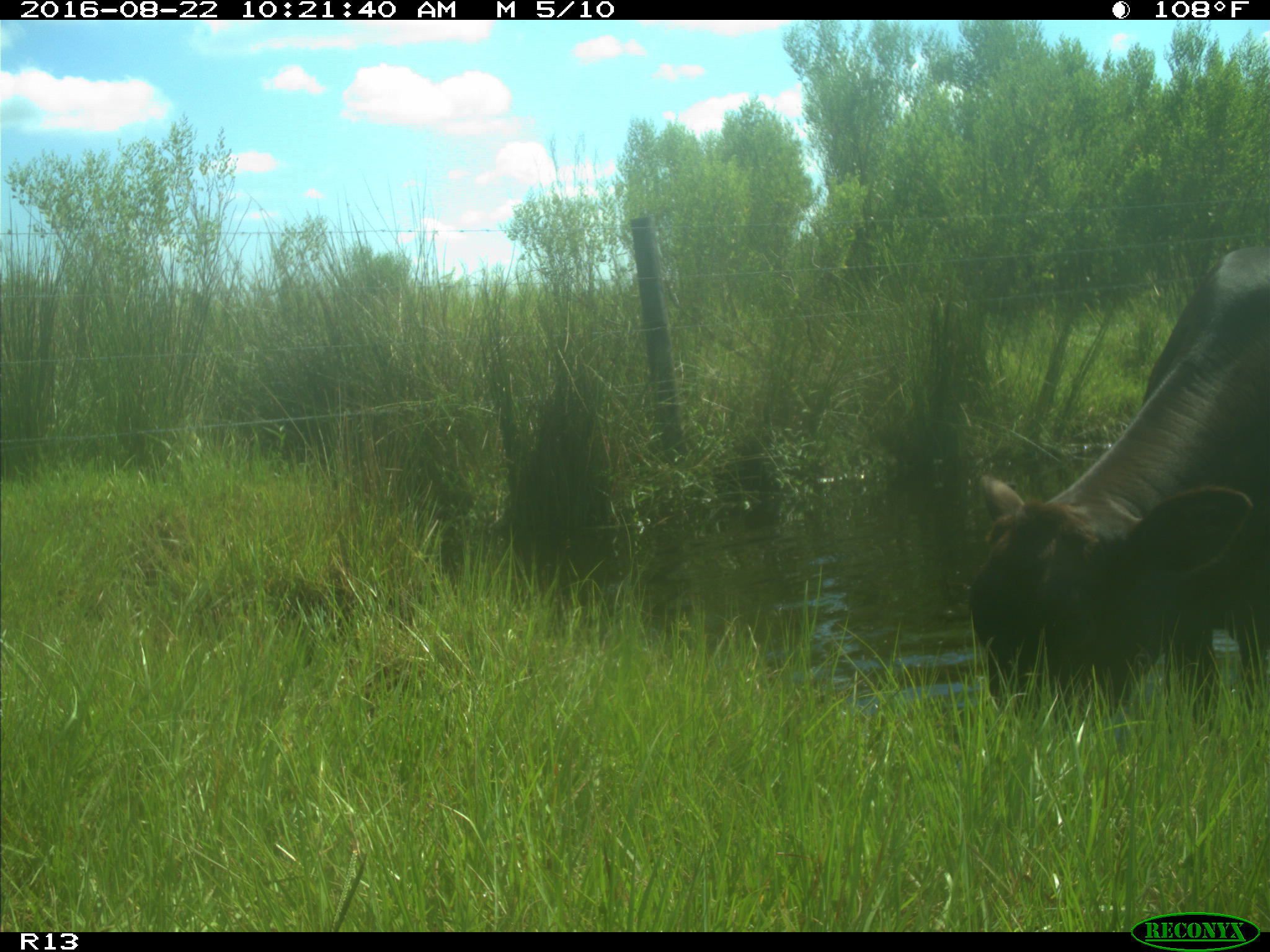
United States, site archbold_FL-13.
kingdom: Animalia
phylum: Chordata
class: Mammalia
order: Artiodactyla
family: Bovidae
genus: Bos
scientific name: Bos taurus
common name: domestic cow